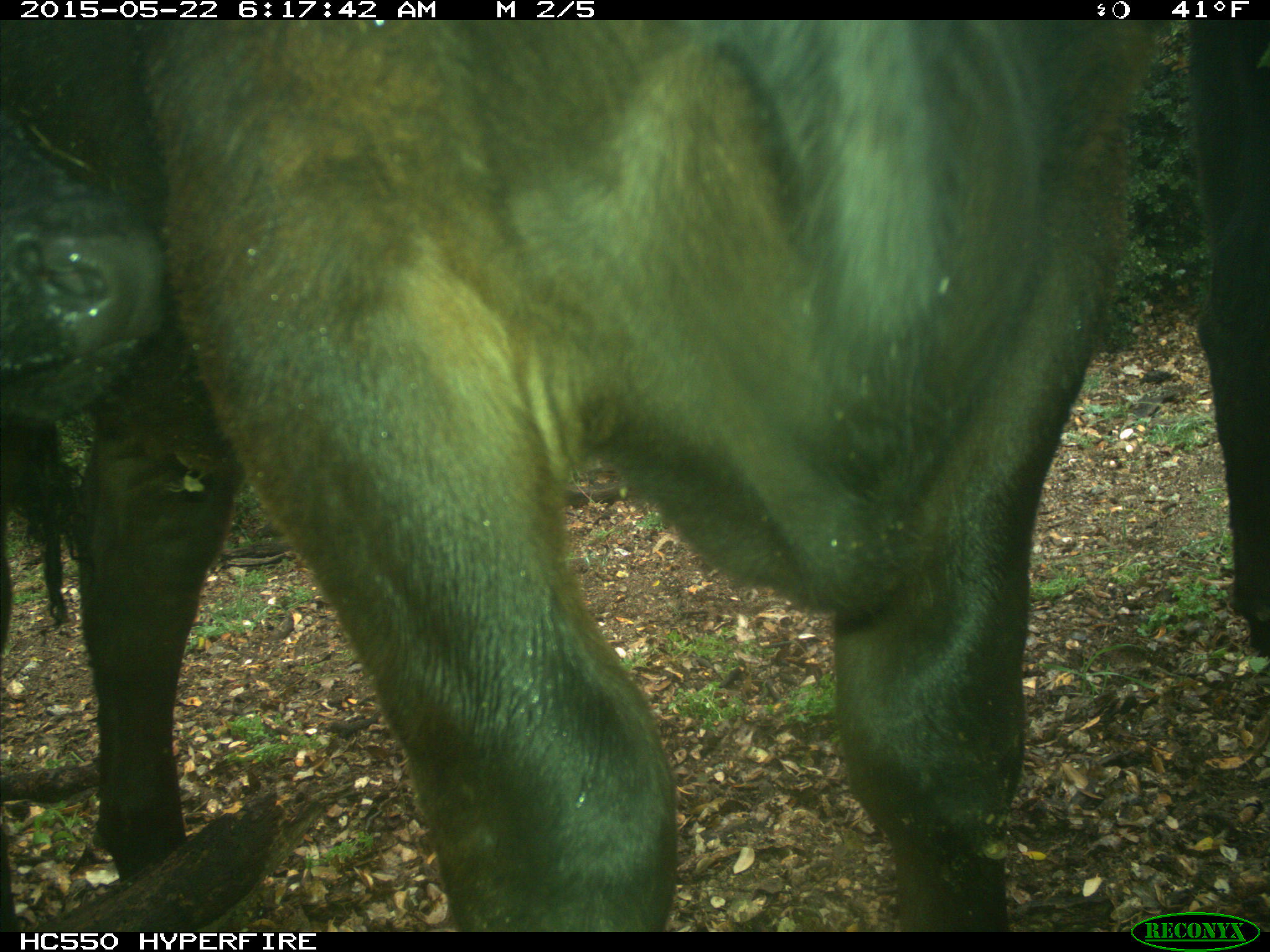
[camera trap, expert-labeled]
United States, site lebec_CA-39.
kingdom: Animalia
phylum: Chordata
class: Mammalia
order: Artiodactyla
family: Bovidae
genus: Bos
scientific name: Bos taurus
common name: domestic cow